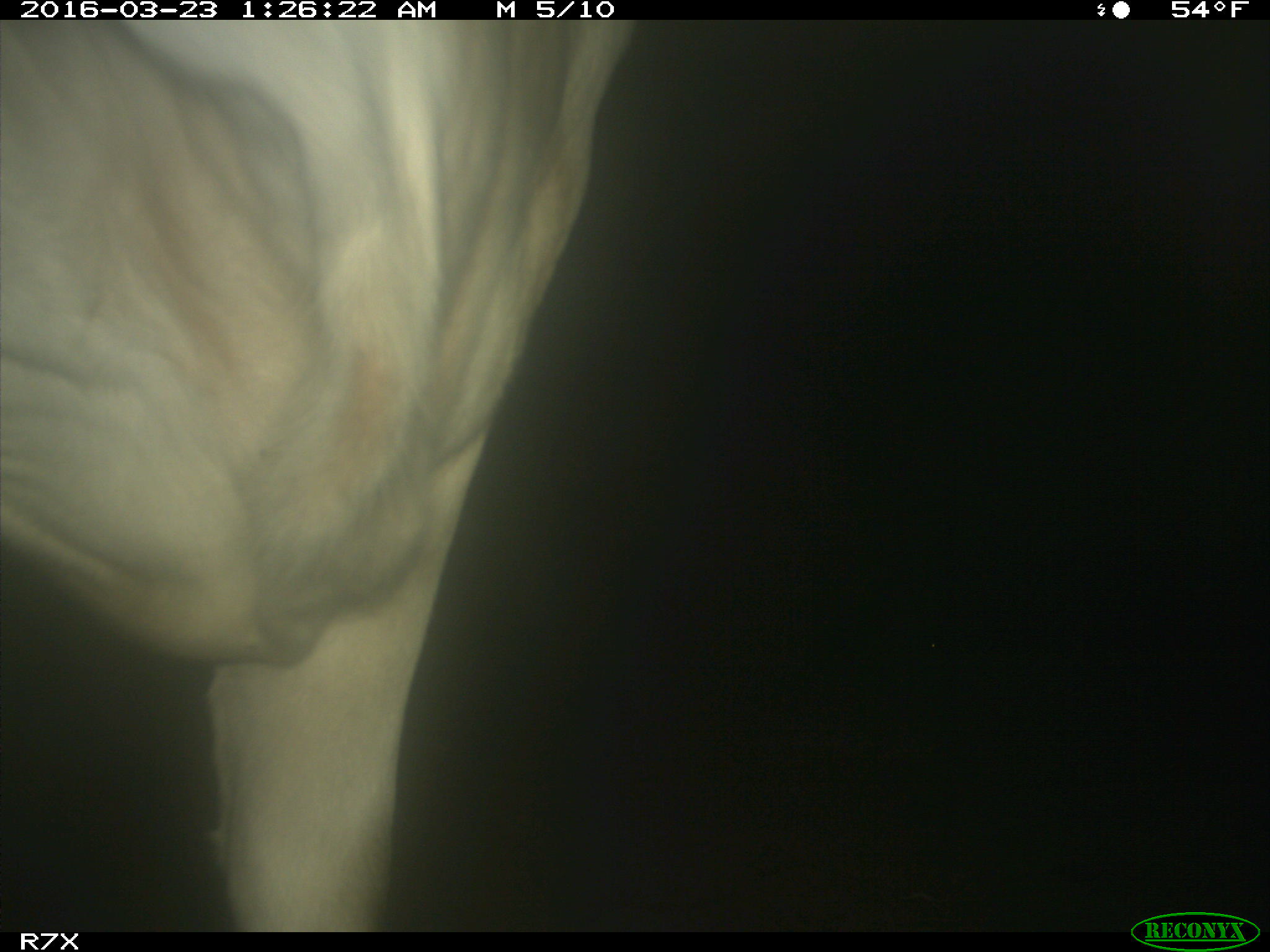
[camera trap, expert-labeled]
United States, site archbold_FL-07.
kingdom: Animalia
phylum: Chordata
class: Mammalia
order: Artiodactyla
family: Bovidae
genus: Bos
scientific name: Bos taurus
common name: domestic cow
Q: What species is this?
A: Bos taurus (domestic cow).